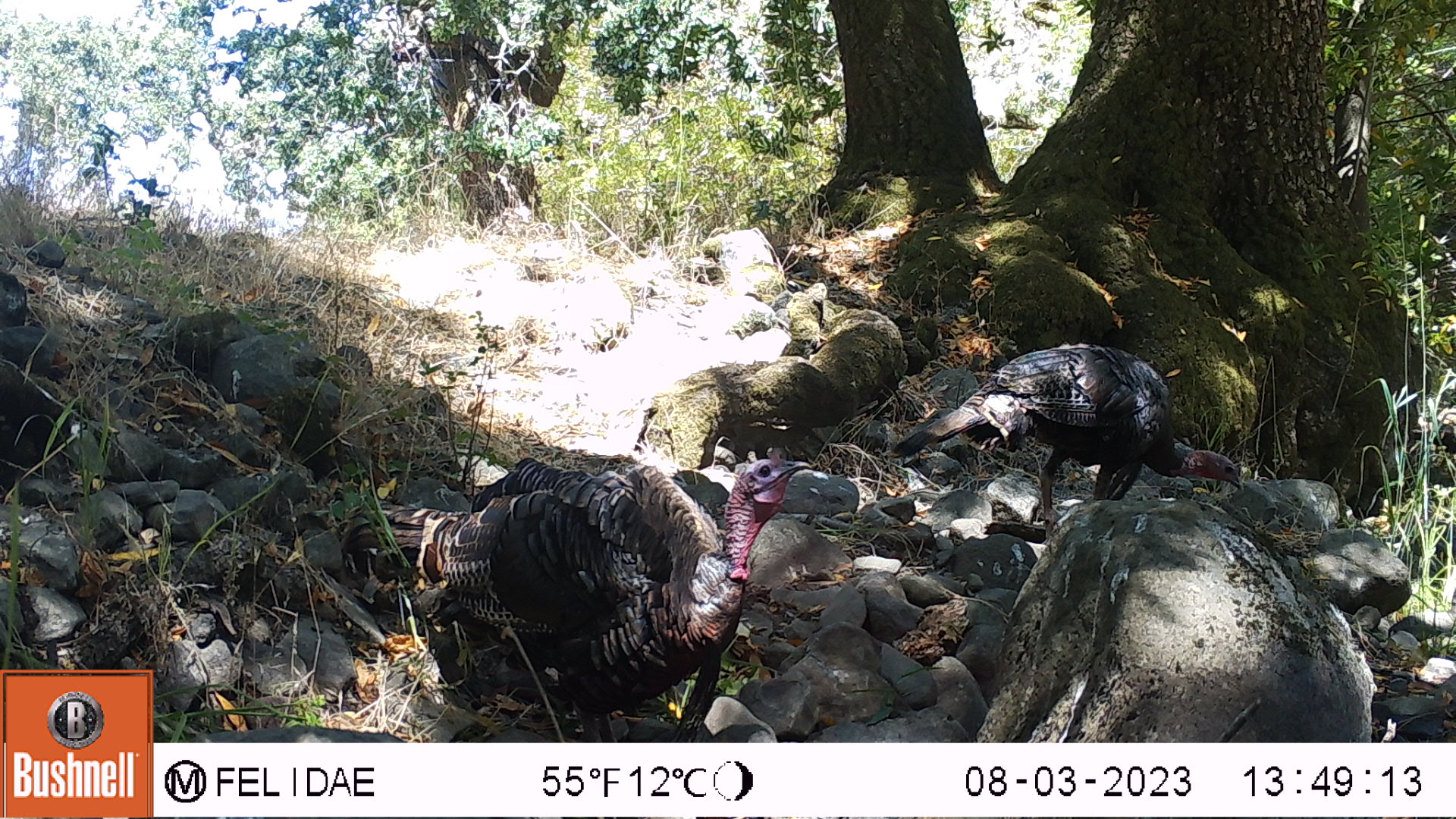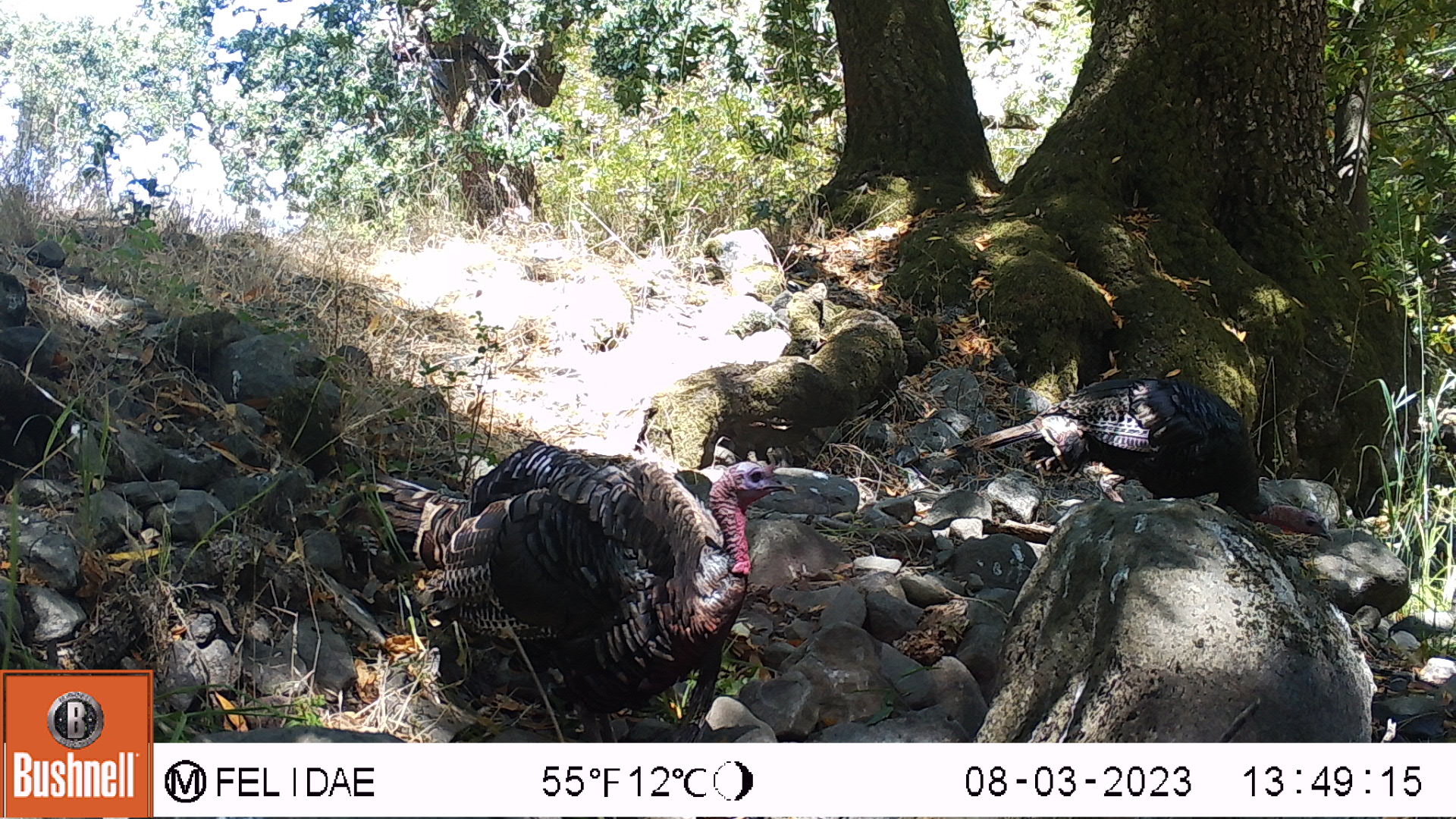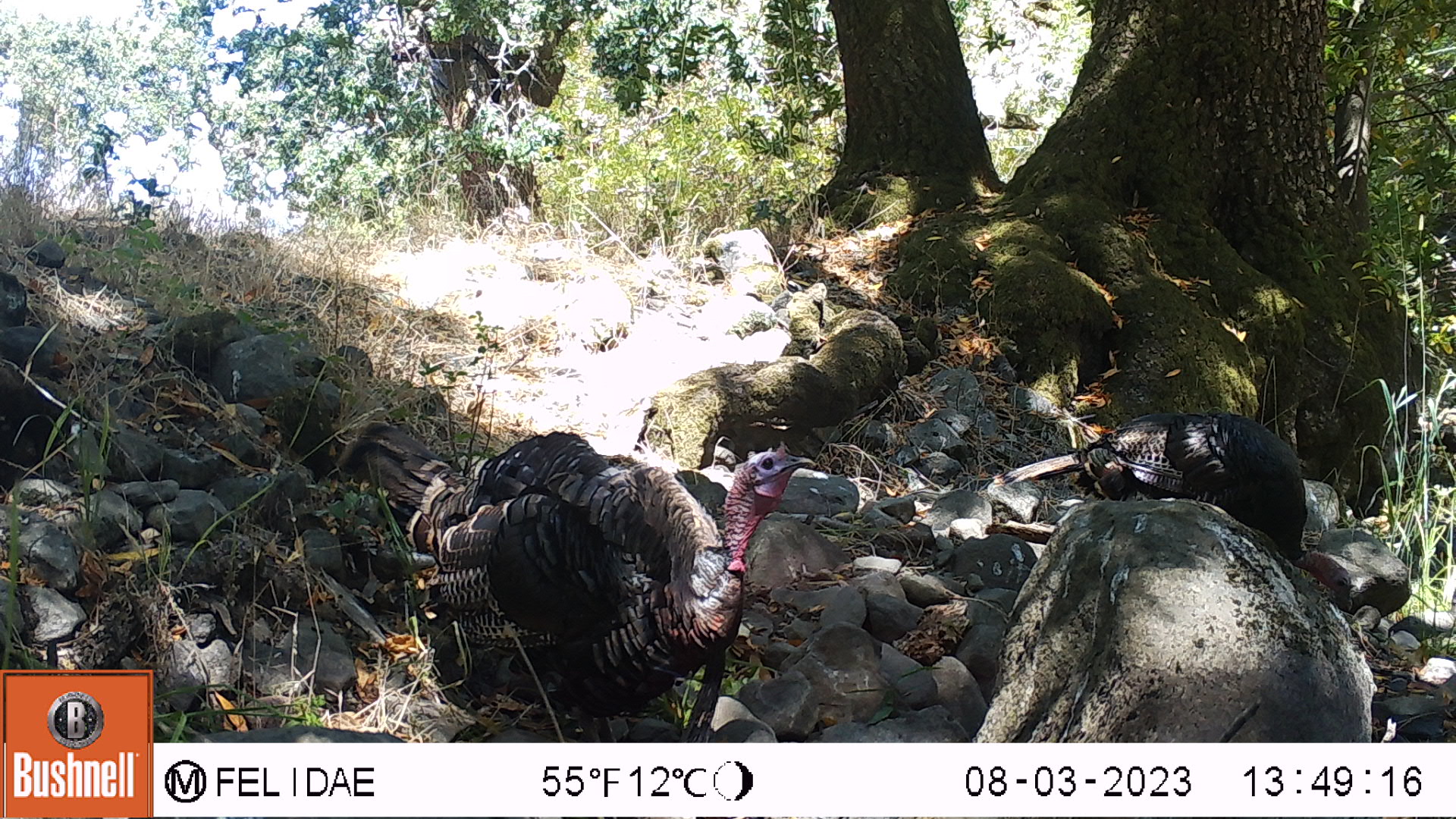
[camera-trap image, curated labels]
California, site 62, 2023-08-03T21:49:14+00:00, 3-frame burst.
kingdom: Animalia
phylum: Chordata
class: Aves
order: Galliformes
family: Phasianidae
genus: Meleagris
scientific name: Meleagris gallopavo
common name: turkey